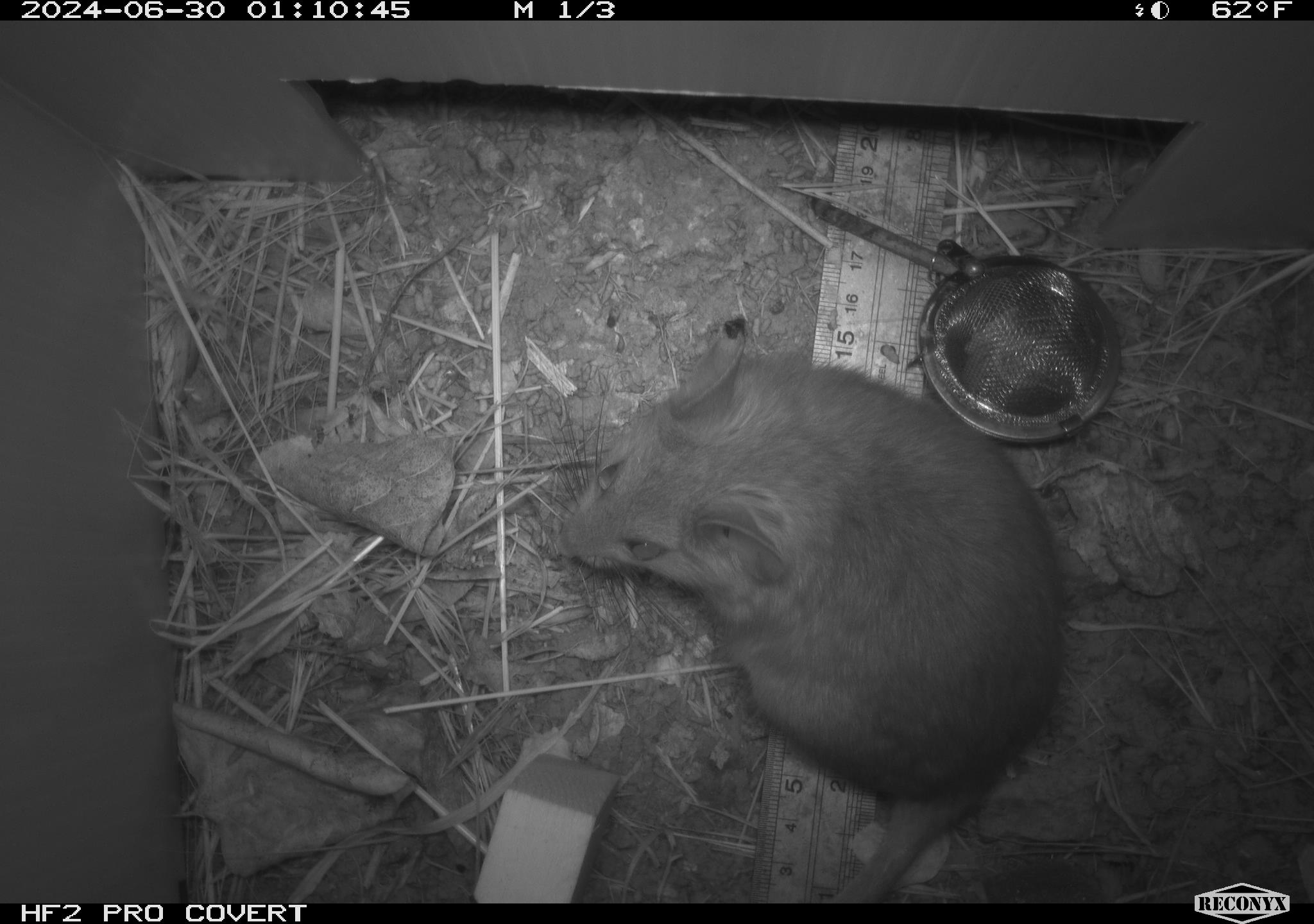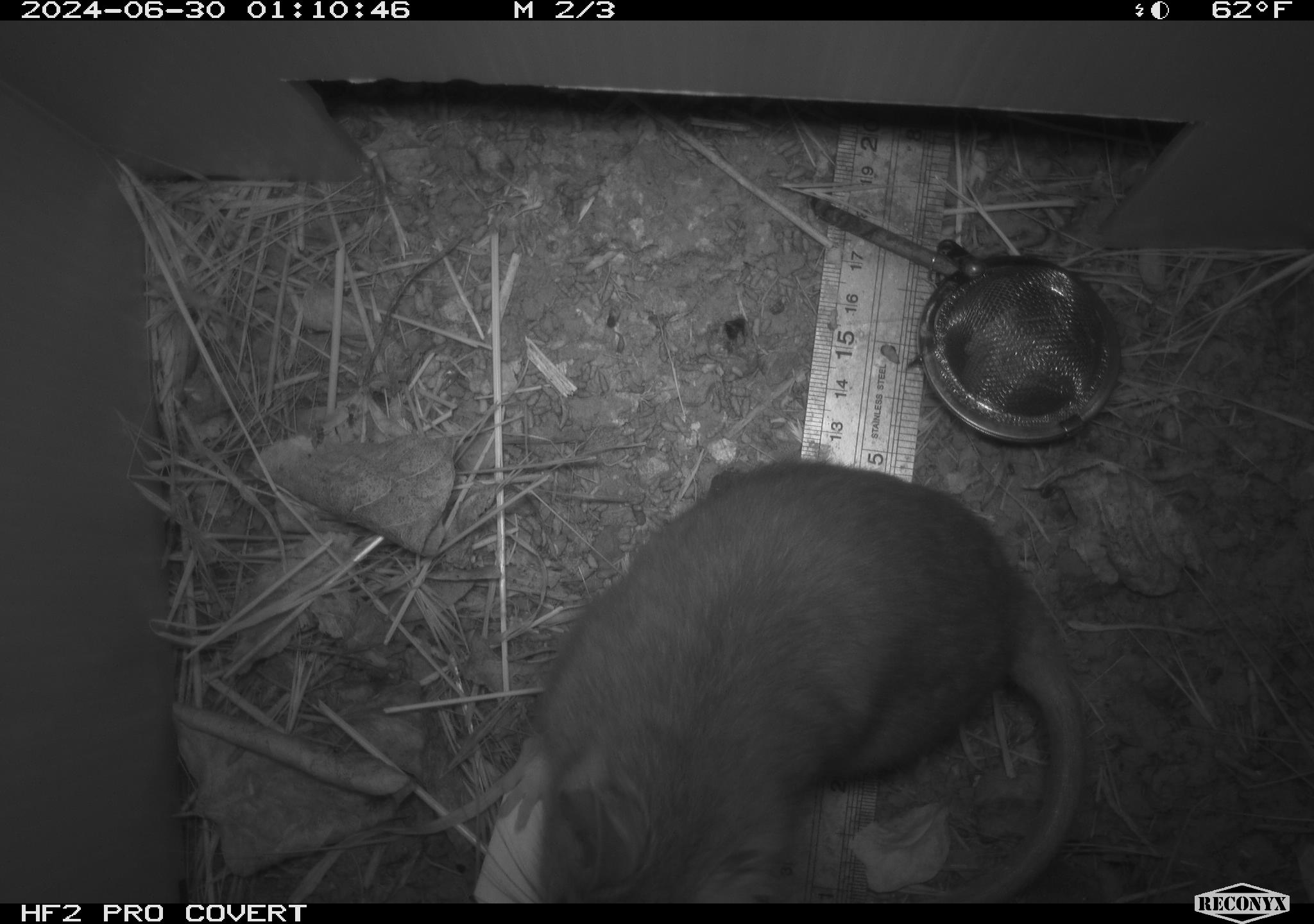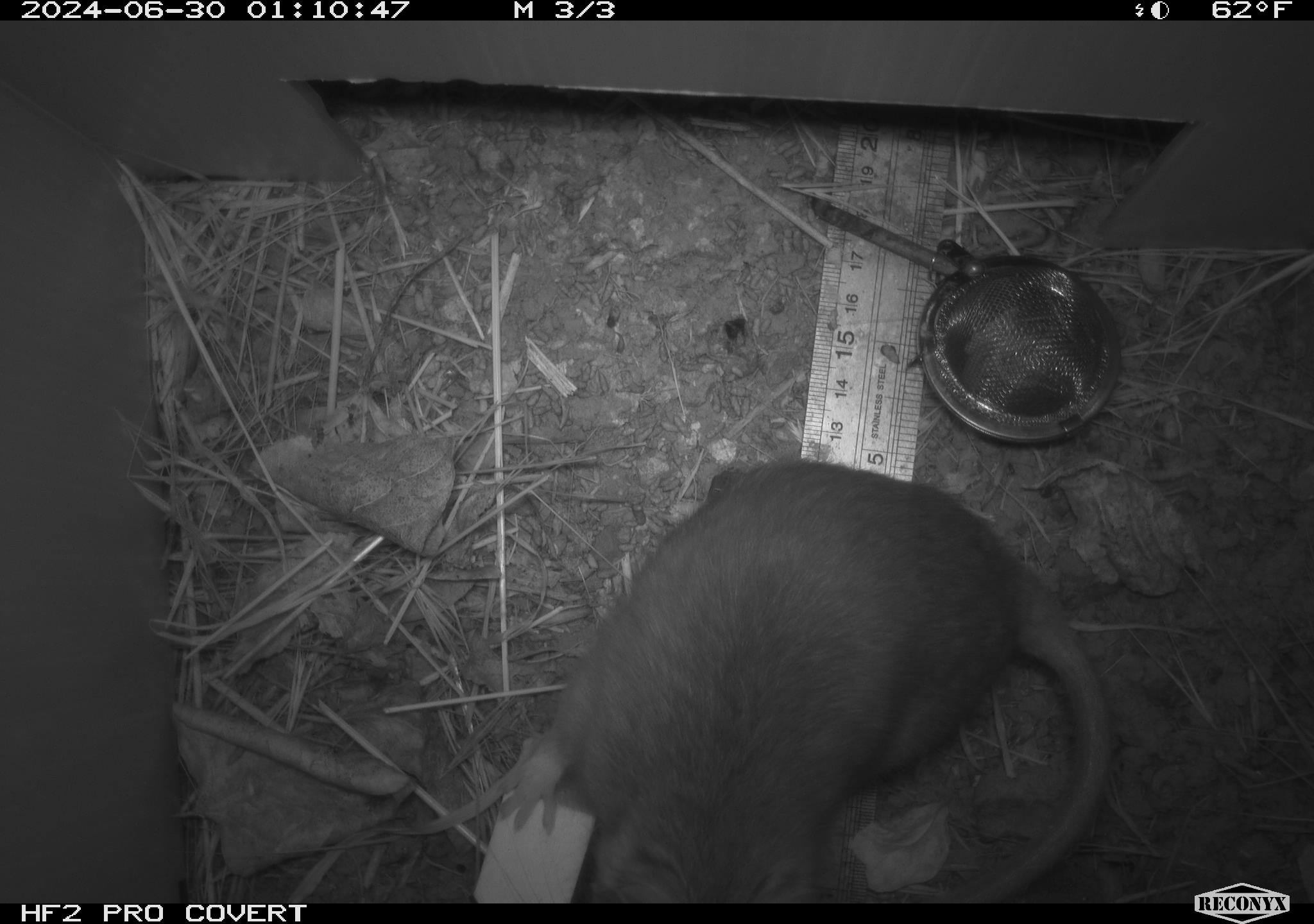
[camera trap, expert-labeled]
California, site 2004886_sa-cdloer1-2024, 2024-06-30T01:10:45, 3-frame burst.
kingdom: Animalia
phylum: Chordata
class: Mammalia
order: Rodentia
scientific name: Rodentia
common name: woodrat or rat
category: woodrat or rat species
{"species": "woodrat or rat species (woodrat or rat) (Rodentia)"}